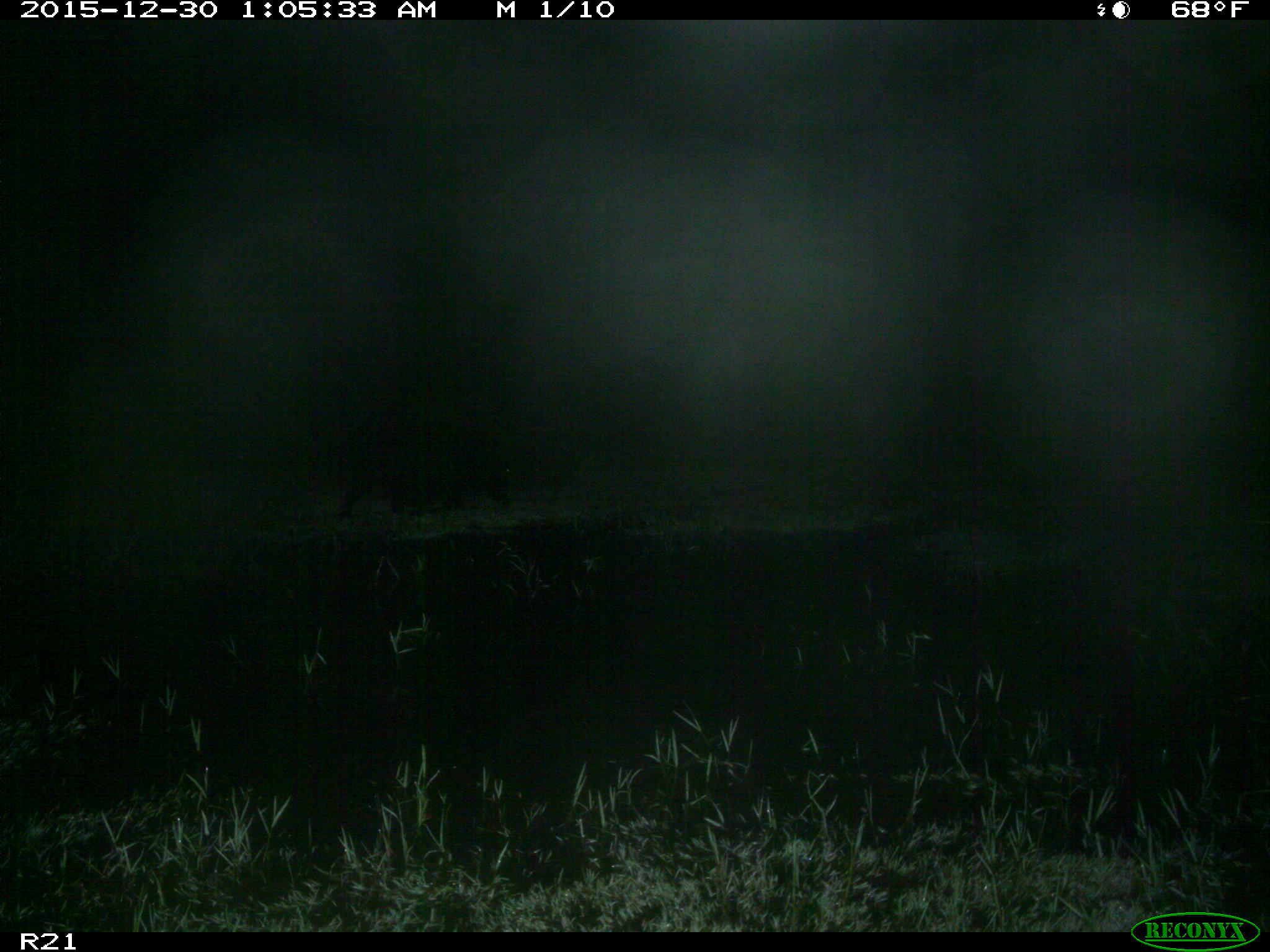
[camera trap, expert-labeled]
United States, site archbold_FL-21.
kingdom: Animalia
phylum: Chordata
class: Mammalia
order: Artiodactyla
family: Suidae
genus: Sus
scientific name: Sus scrofa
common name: wild boar